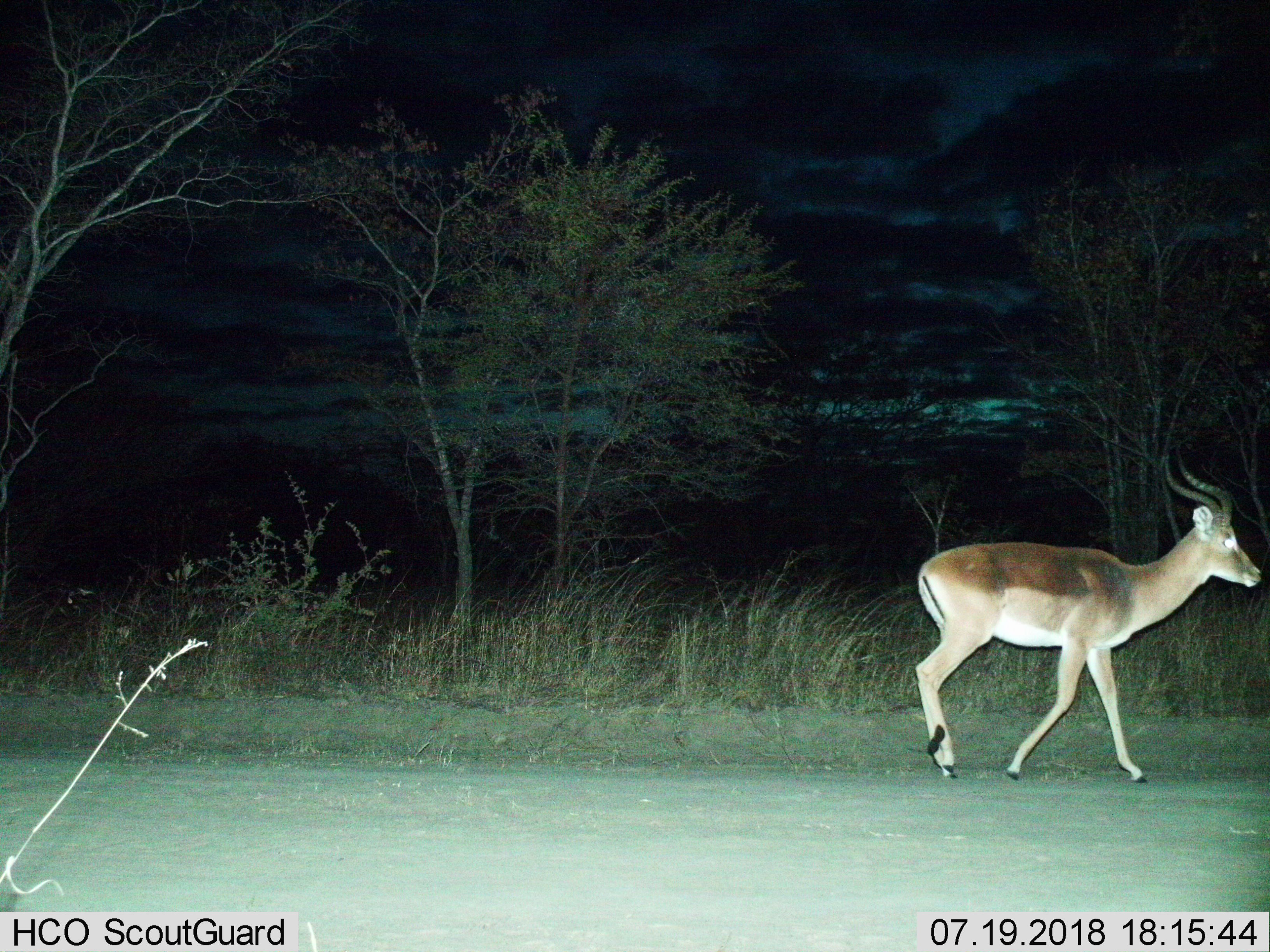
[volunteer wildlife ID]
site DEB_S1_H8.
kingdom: Animalia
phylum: Chordata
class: Mammalia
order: Artiodactyla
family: Bovidae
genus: Aepyceros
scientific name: Aepyceros melampus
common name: impala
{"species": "impala (Aepyceros melampus)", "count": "1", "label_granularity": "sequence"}